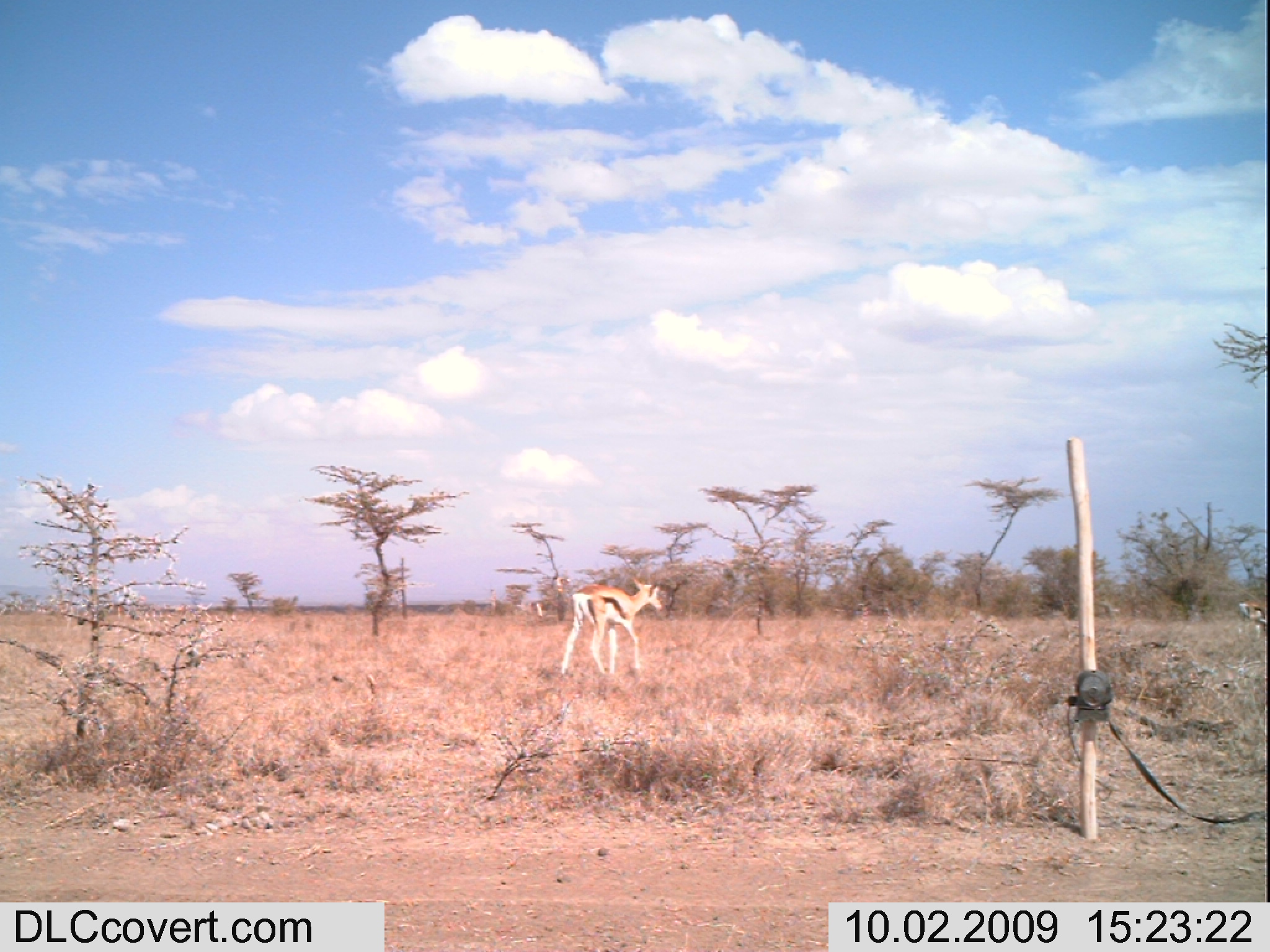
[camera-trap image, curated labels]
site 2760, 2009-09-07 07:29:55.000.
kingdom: Animalia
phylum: Chordata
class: Mammalia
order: Artiodactyla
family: Bovidae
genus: Madoqua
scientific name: Madoqua guentheri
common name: günther's dik-dik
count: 3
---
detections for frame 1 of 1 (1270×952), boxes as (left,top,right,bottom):
madoqua guentheri: (558,571,666,677); (1236,600,1270,638)